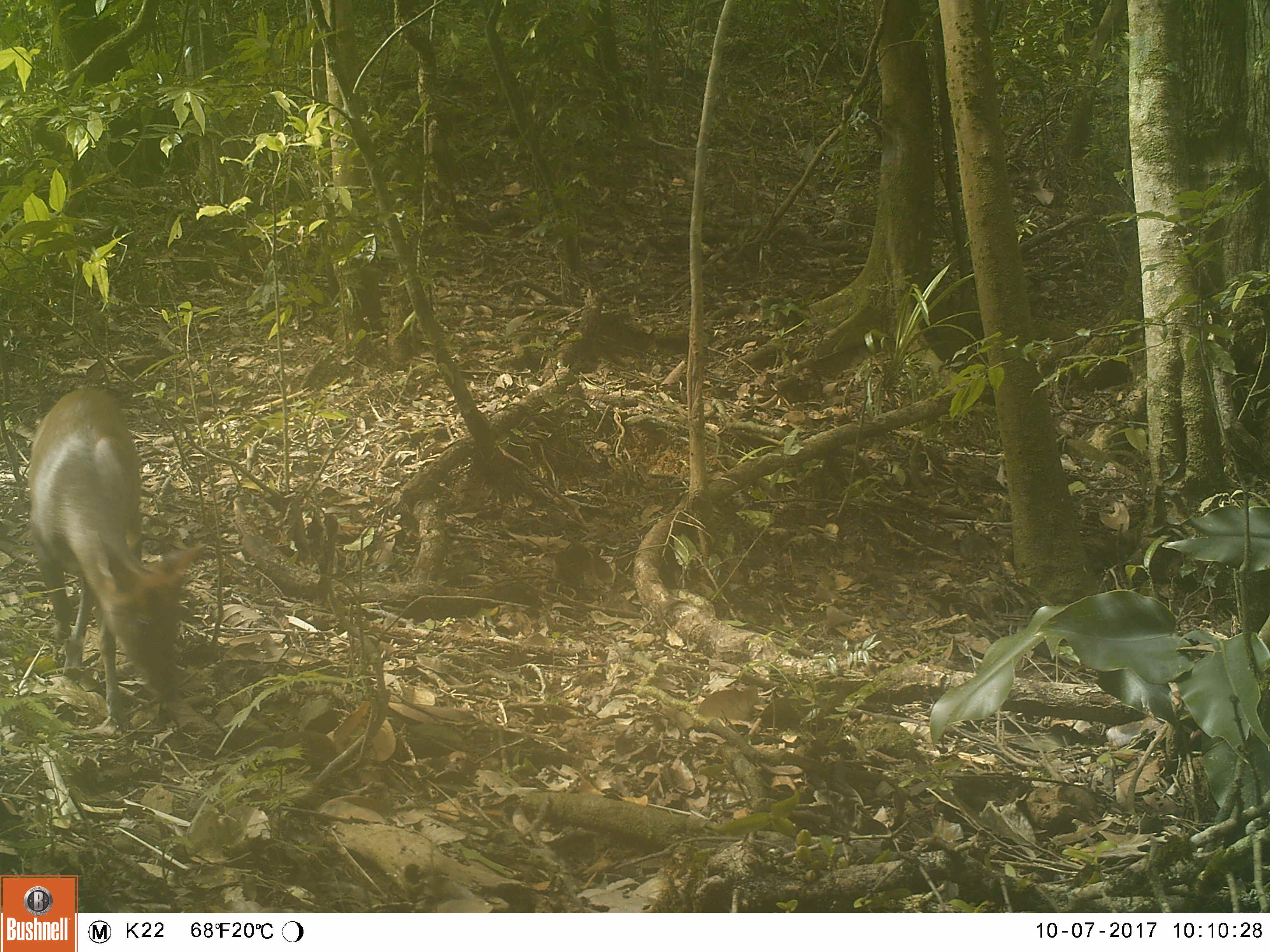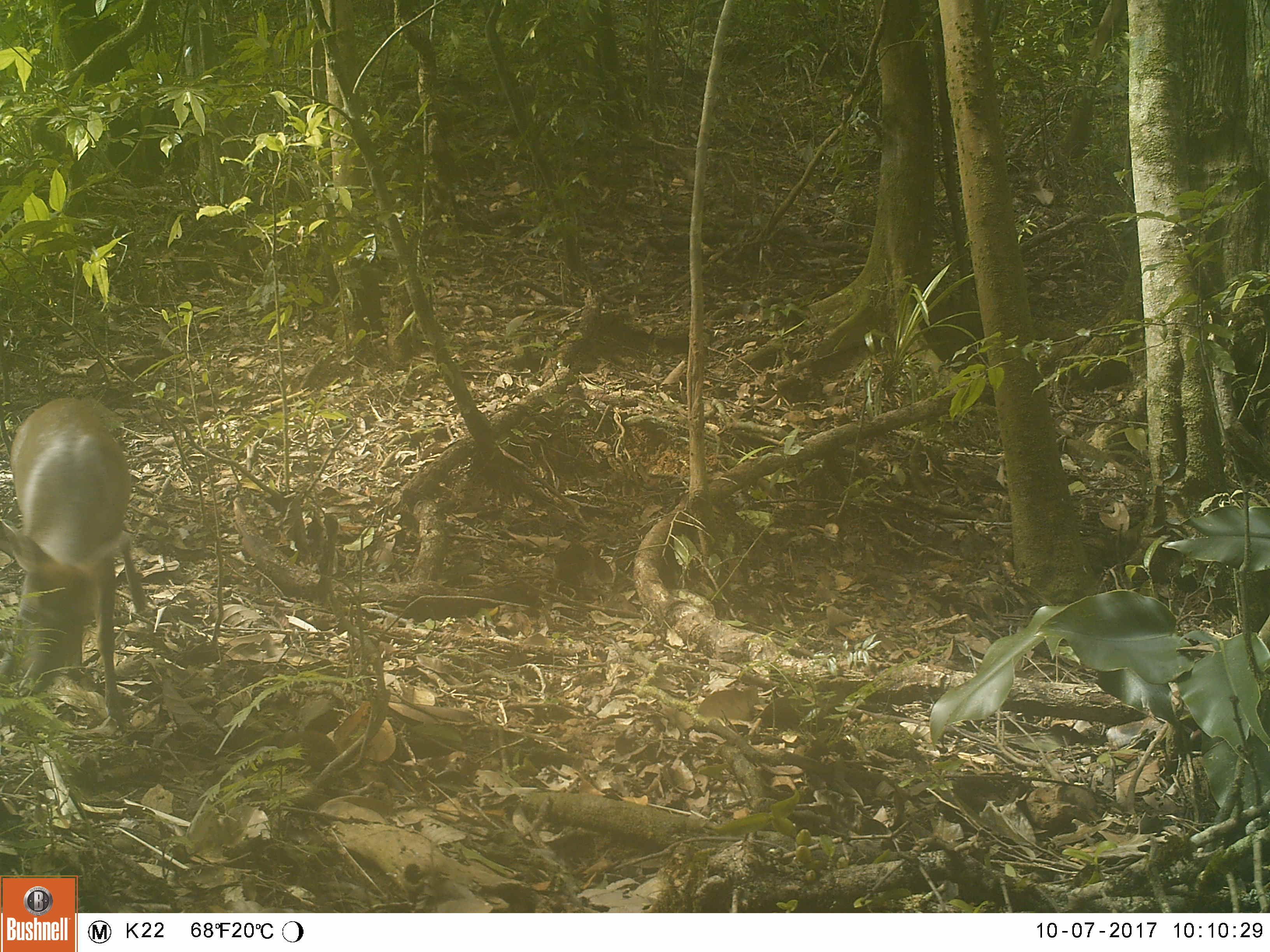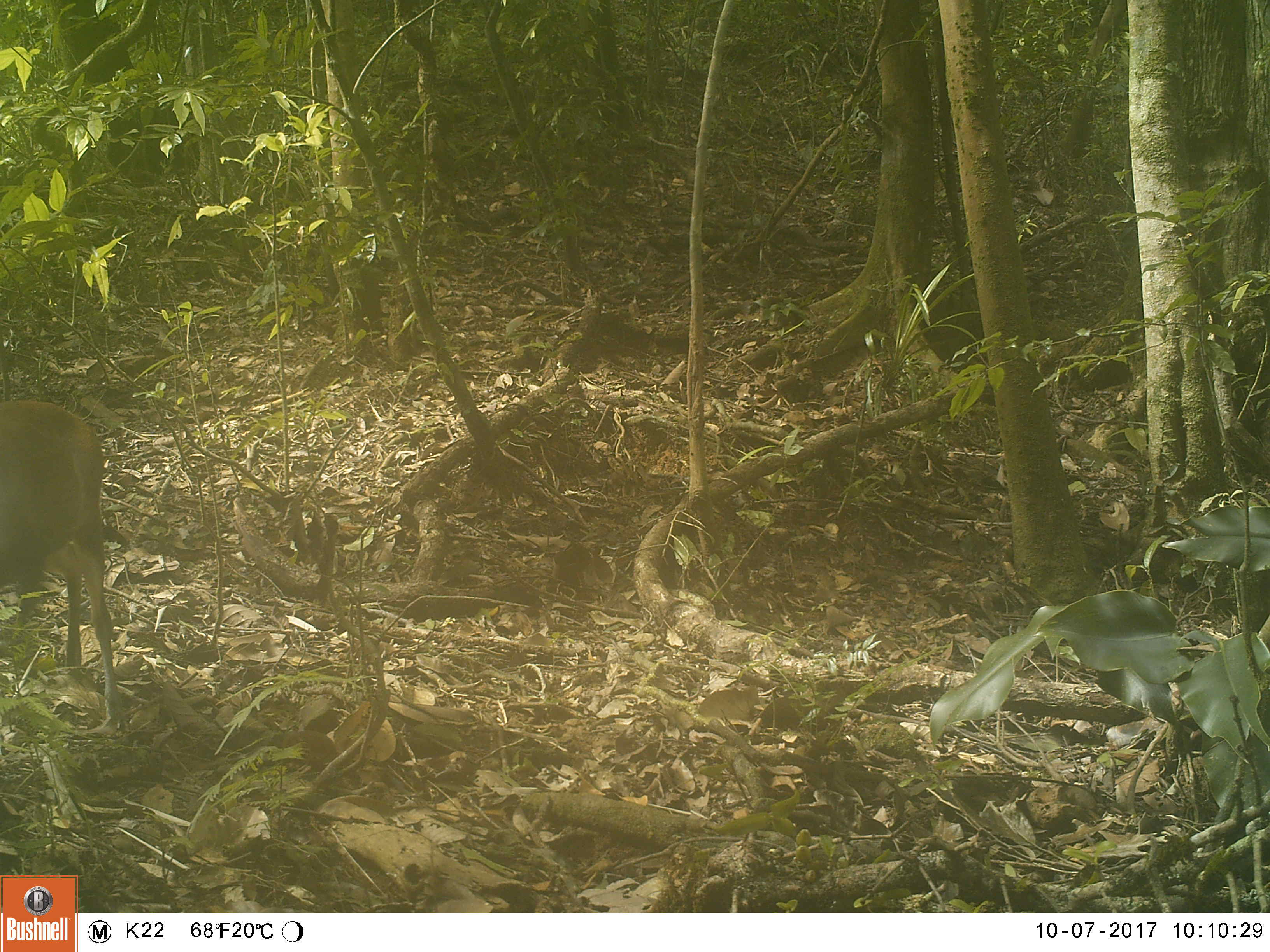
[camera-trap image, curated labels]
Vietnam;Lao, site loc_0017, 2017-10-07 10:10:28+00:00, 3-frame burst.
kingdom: Animalia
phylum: Chordata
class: Mammalia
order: Artiodactyla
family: Cervidae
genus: Muntiacus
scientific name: Muntiacus rooseveltorum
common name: roosevelt's muntjac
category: roosevelts muntjac group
Roosevelts muntjac group (roosevelt's muntjac) (Muntiacus rooseveltorum). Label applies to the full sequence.